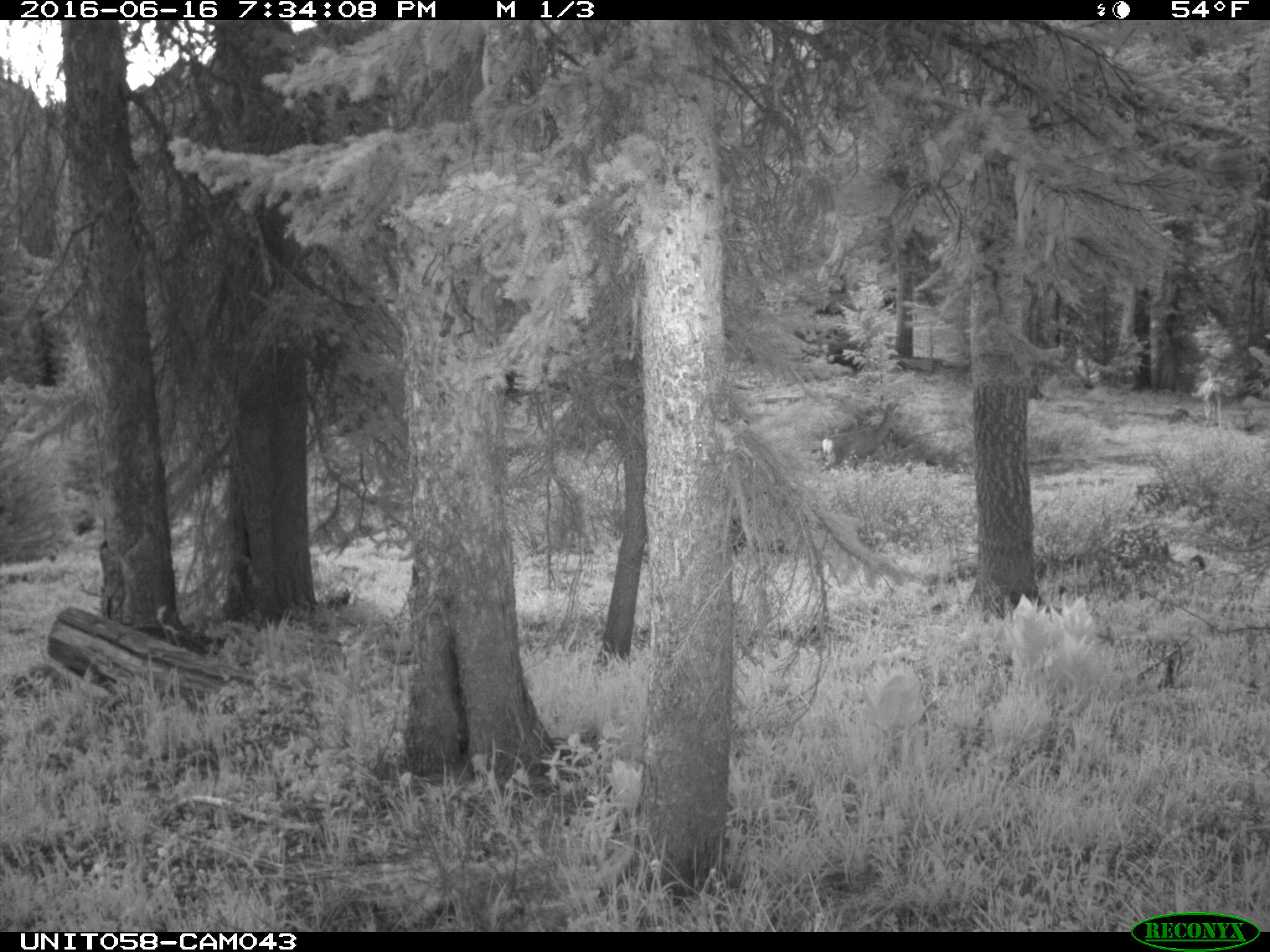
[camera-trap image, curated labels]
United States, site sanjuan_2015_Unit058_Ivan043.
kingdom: Animalia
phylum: Chordata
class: Mammalia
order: Artiodactyla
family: Cervidae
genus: Odocoileus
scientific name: Odocoileus hemionus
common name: mule deer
Odocoileus hemionus (mule deer).